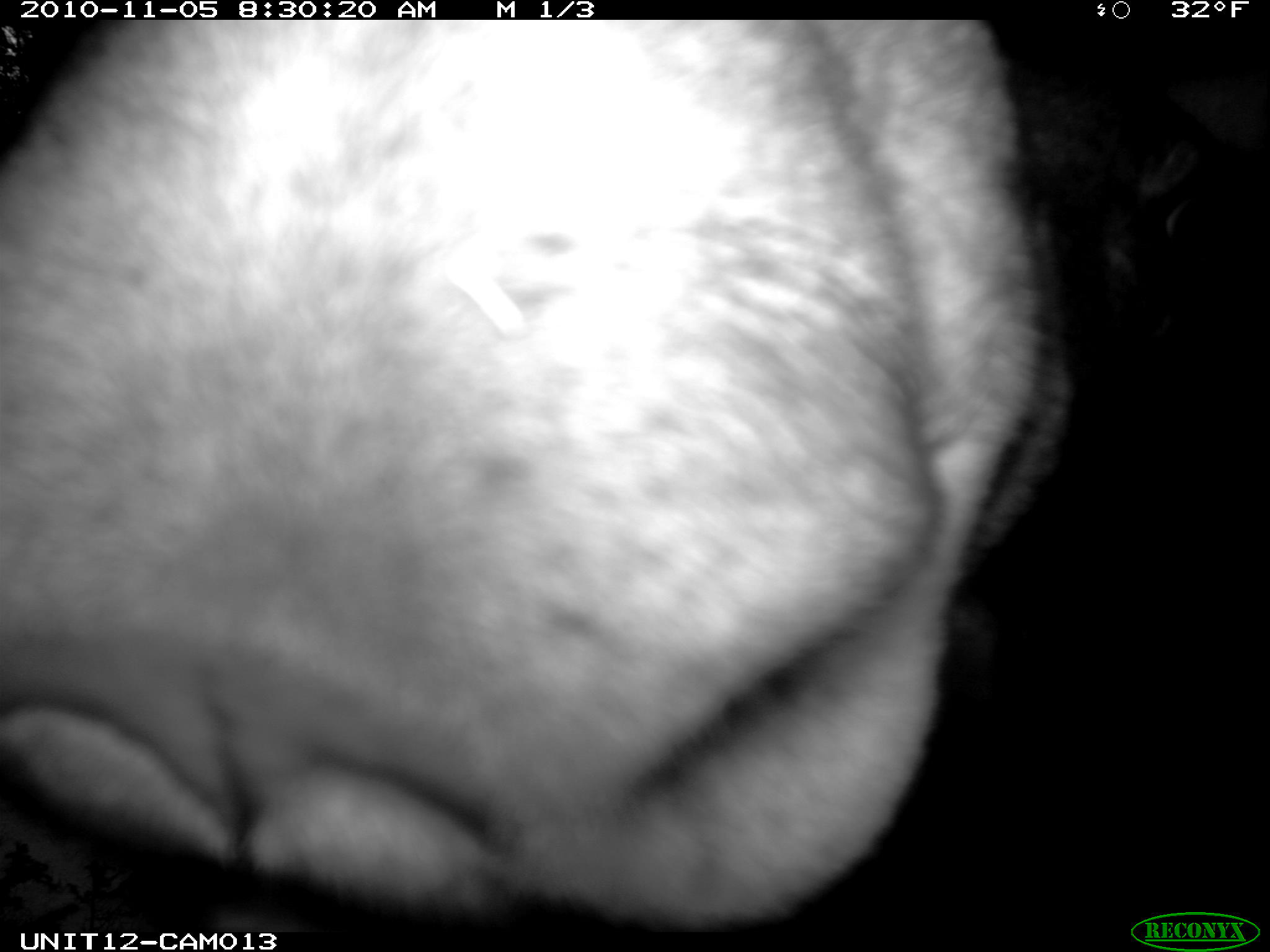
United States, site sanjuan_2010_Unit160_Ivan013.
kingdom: Animalia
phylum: Chordata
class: Mammalia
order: Artiodactyla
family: Cervidae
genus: Alces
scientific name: Alces alces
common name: moose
Alces alces (moose).